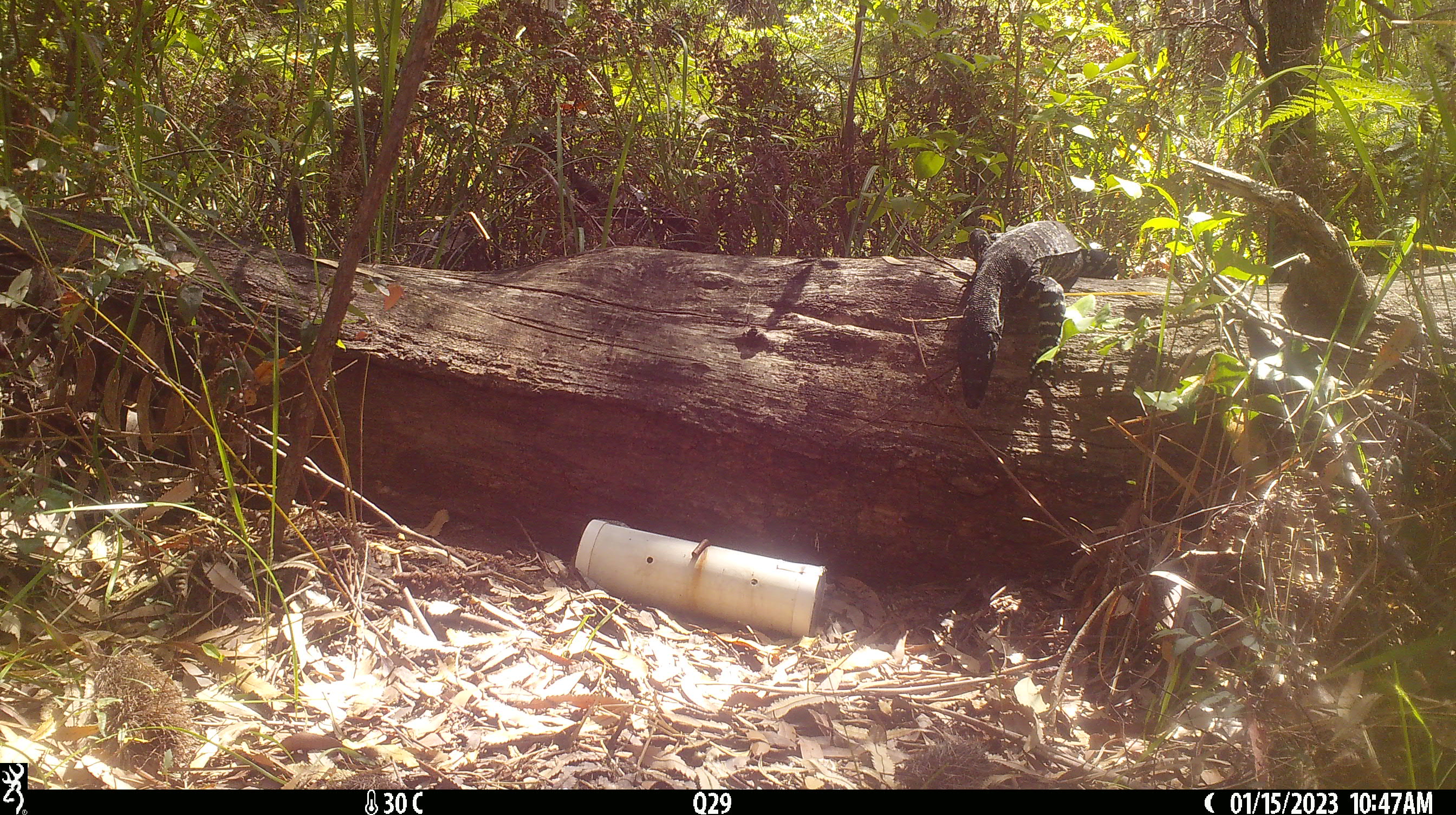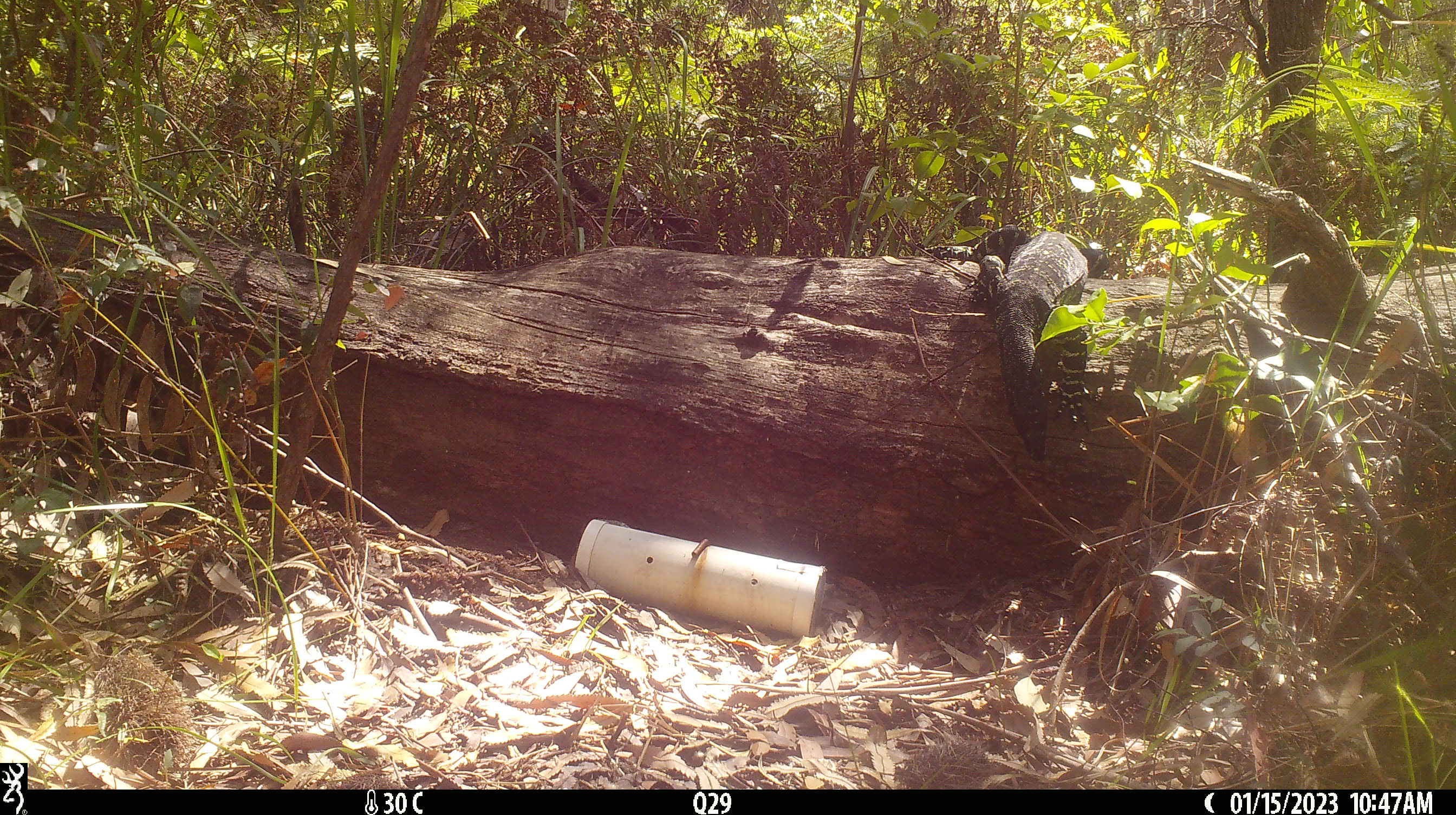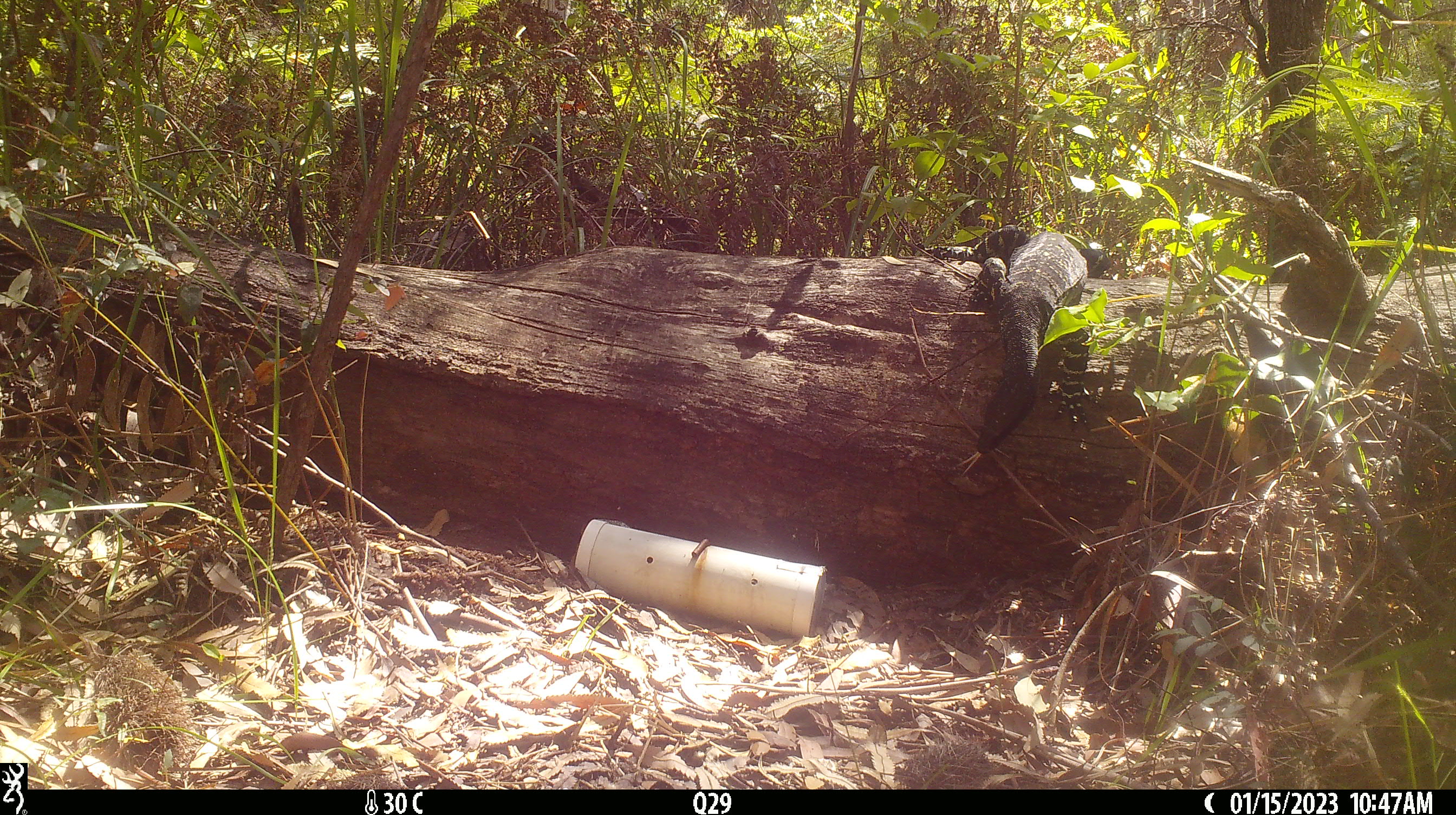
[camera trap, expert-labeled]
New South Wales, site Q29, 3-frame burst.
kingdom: Animalia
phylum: Chordata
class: Reptilia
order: Squamata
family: Varanidae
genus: Varanus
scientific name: Varanus varius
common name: lace monitor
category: goanna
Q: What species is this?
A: Goanna (lace monitor) (Varanus varius).